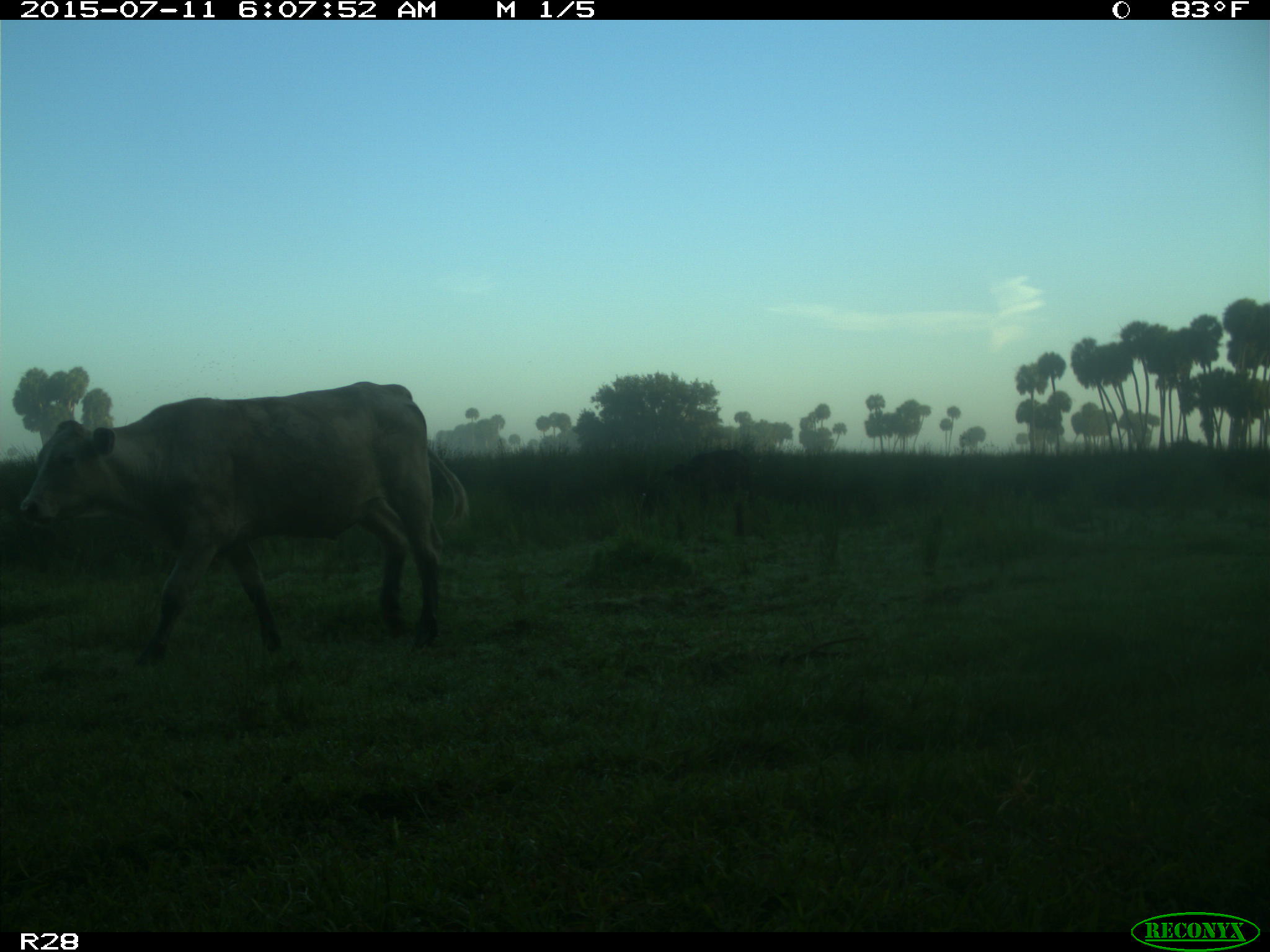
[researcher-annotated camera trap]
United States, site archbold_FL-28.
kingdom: Animalia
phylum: Chordata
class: Mammalia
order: Artiodactyla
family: Bovidae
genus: Bos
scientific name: Bos taurus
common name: domestic cow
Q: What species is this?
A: Bos taurus (domestic cow).